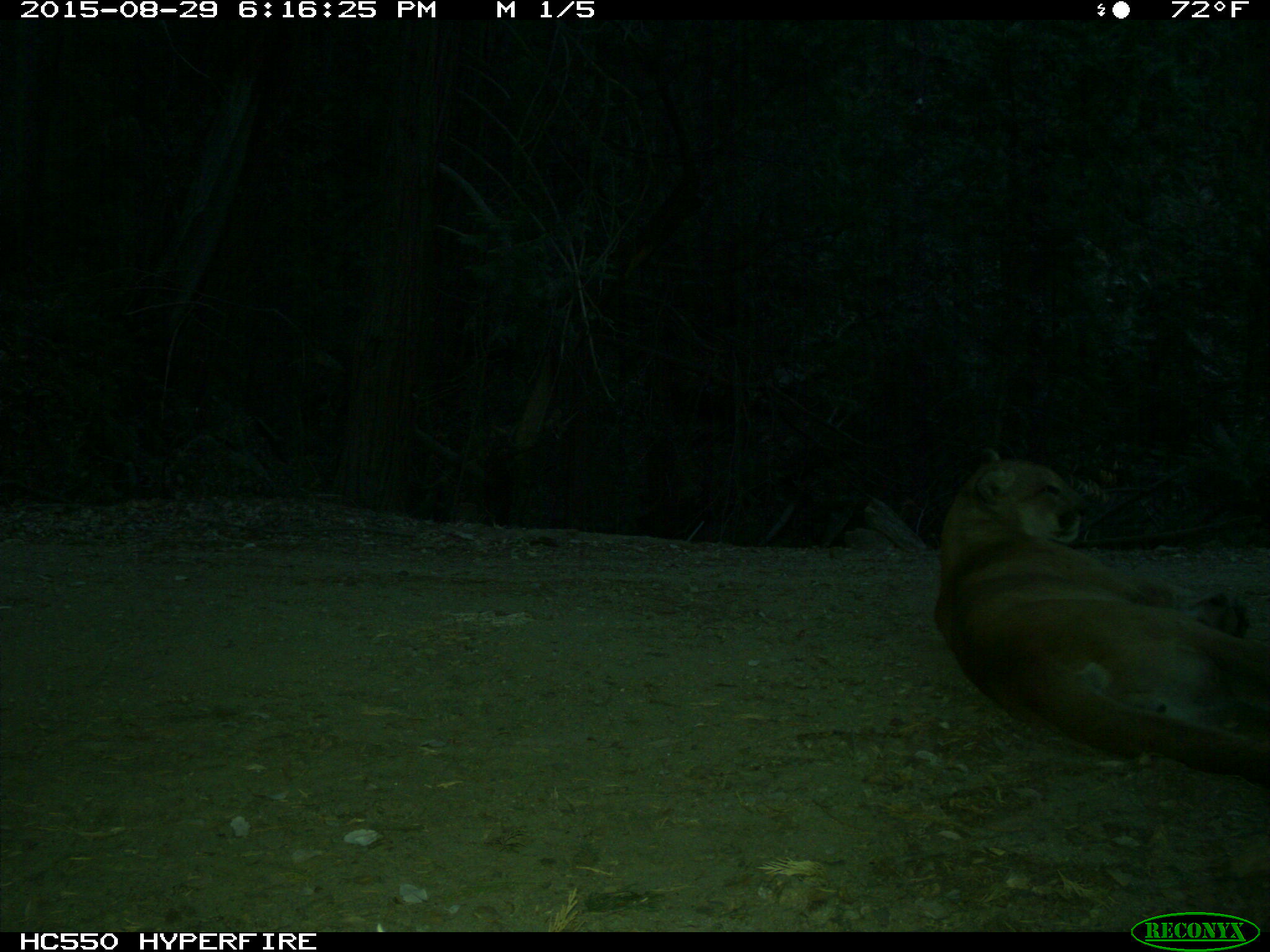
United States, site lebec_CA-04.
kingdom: Animalia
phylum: Chordata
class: Mammalia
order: Carnivora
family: Felidae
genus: Puma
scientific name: Puma concolor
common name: mountain lion